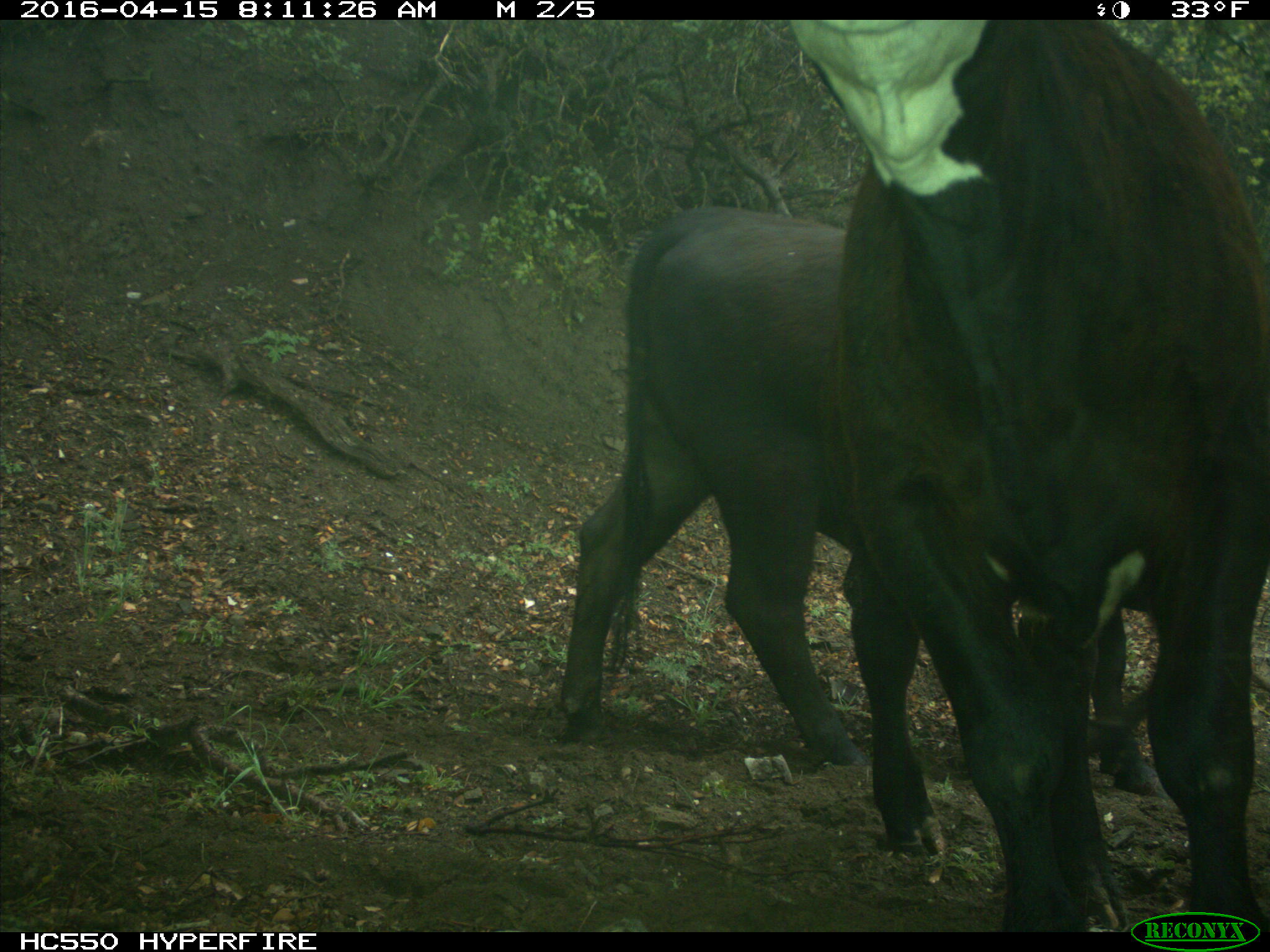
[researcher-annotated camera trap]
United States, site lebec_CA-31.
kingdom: Animalia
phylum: Chordata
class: Mammalia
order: Artiodactyla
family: Bovidae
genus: Bos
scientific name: Bos taurus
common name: domestic cow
Bos taurus (domestic cow).